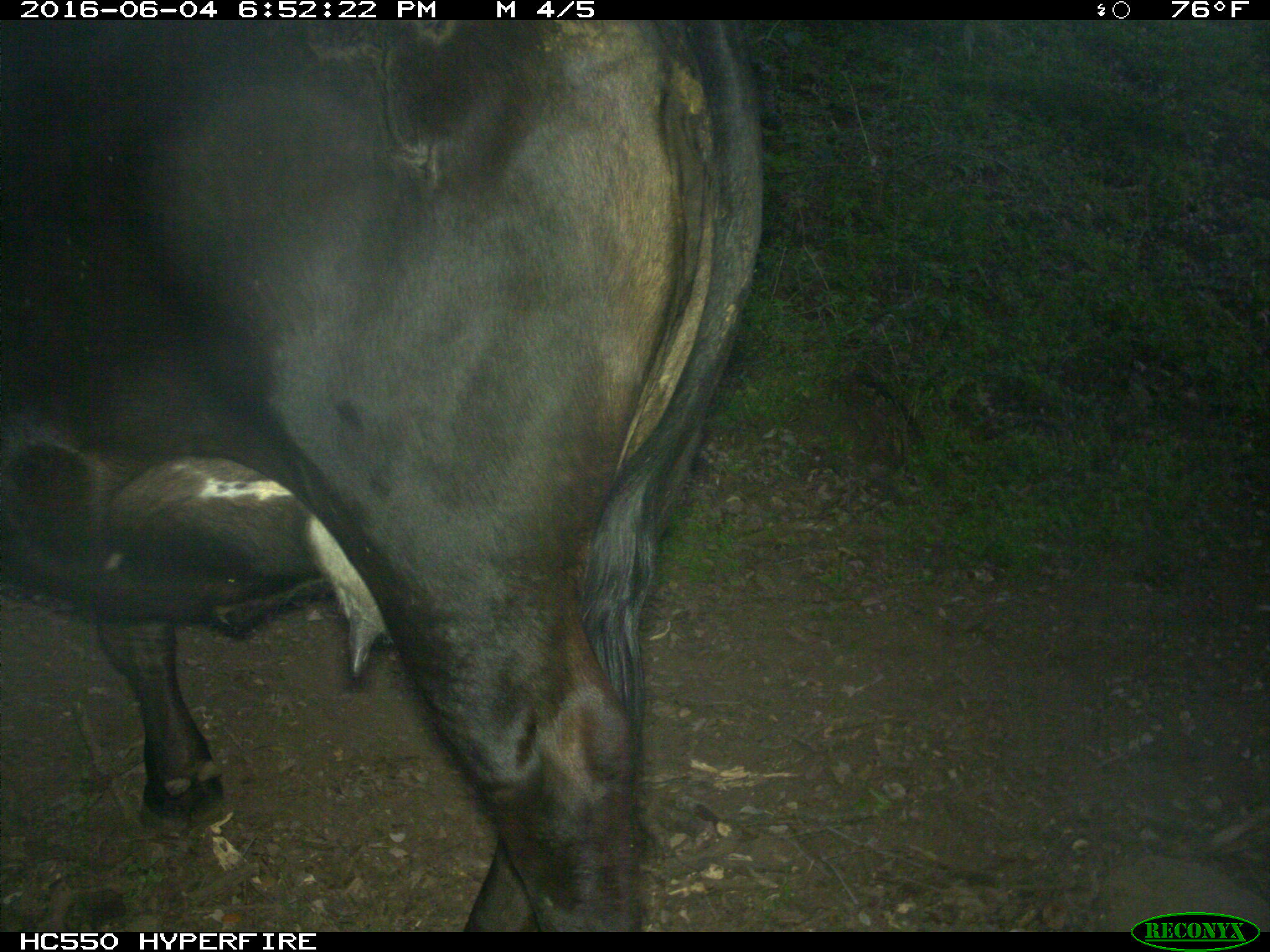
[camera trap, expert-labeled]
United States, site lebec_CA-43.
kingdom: Animalia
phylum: Chordata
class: Mammalia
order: Artiodactyla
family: Bovidae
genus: Bos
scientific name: Bos taurus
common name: domestic cow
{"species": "Bos taurus (domestic cow)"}